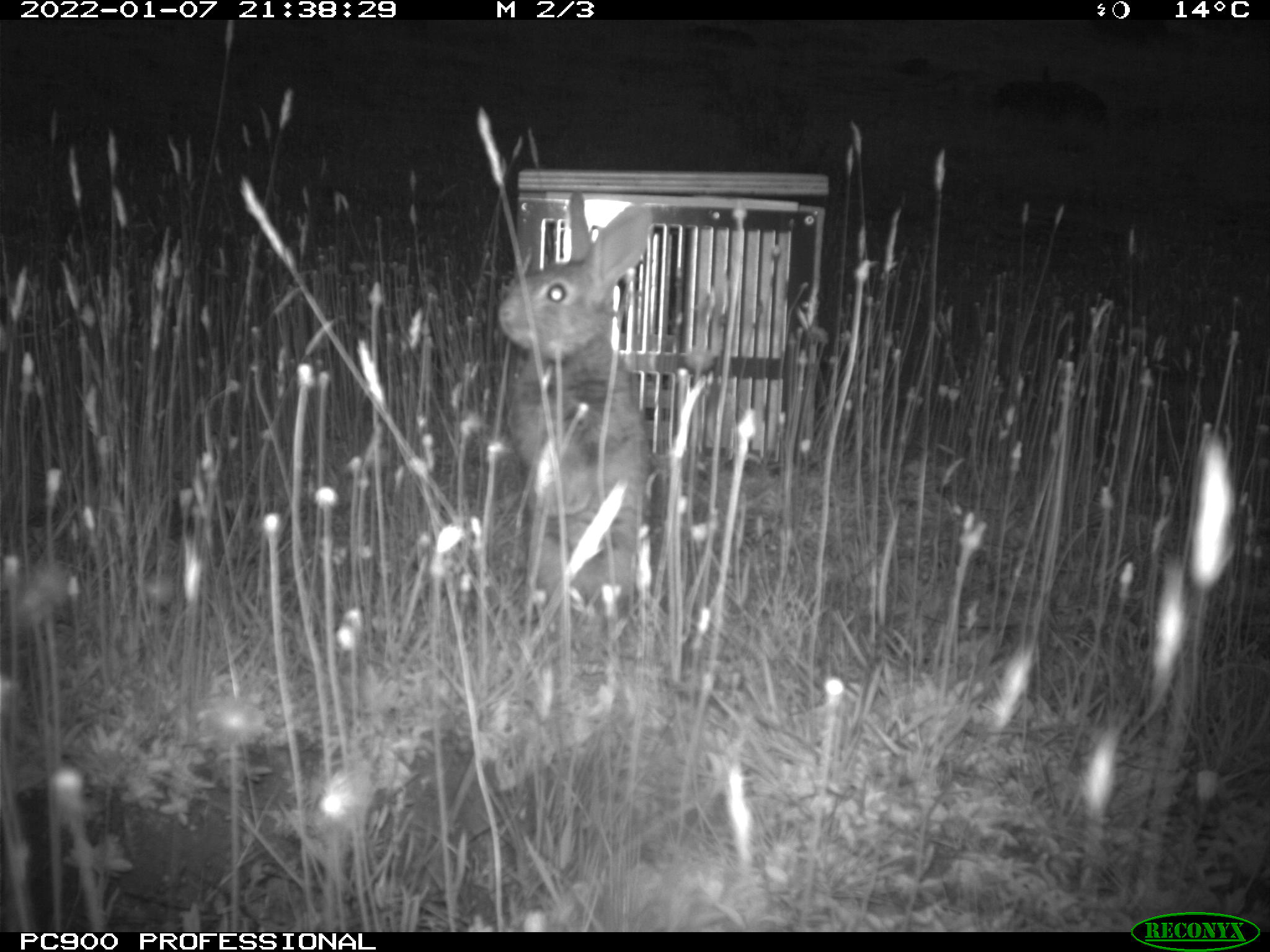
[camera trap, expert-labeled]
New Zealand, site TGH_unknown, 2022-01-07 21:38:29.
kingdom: Animalia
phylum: Chordata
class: Mammalia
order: Lagomorpha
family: Leporidae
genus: Oryctolagus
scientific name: Oryctolagus cuniculus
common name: european rabbit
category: rabbit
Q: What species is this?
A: Rabbit (european rabbit) (Oryctolagus cuniculus).